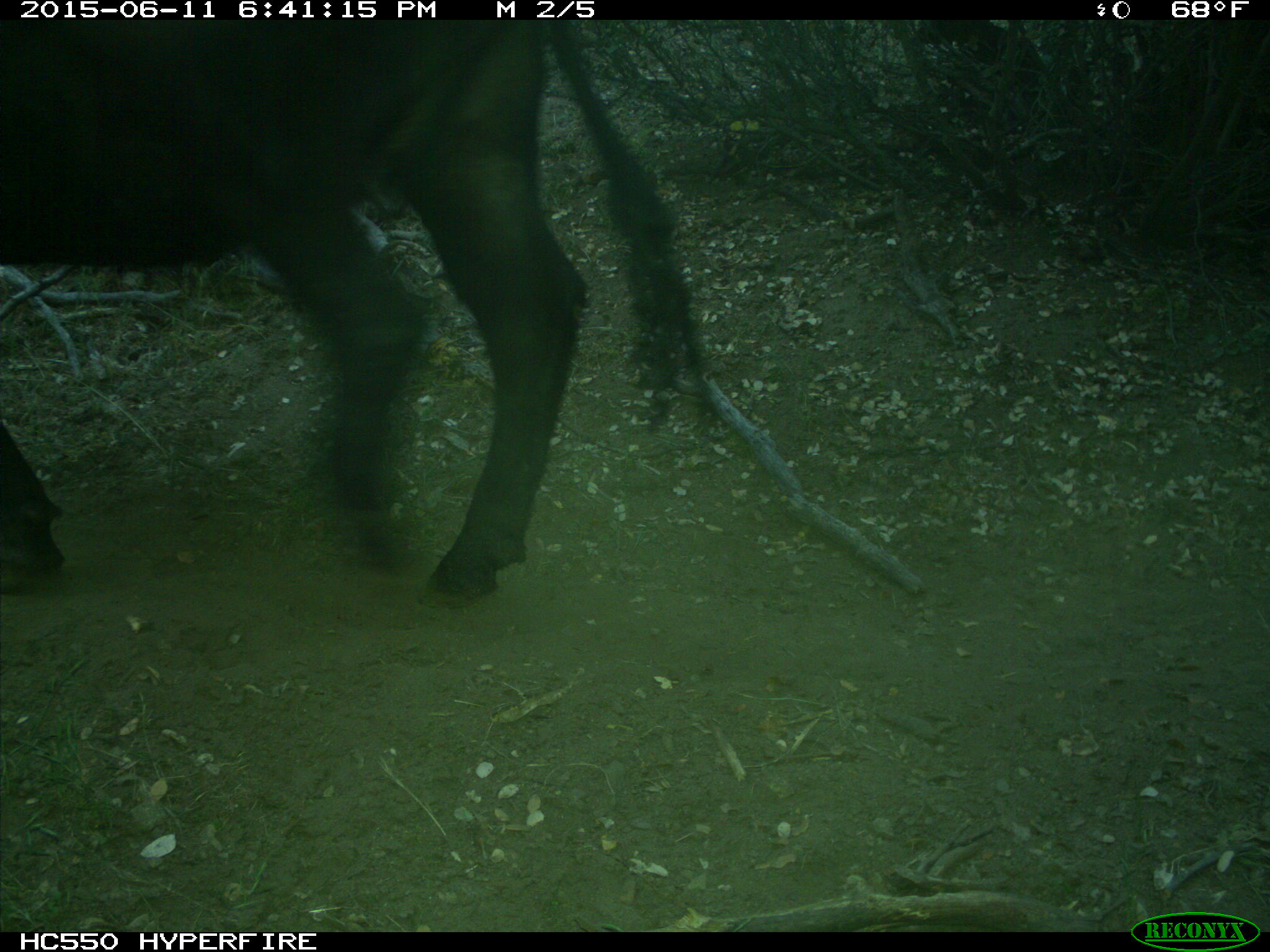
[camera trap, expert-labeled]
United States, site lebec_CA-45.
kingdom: Animalia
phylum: Chordata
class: Mammalia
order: Artiodactyla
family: Bovidae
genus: Bos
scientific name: Bos taurus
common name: domestic cow